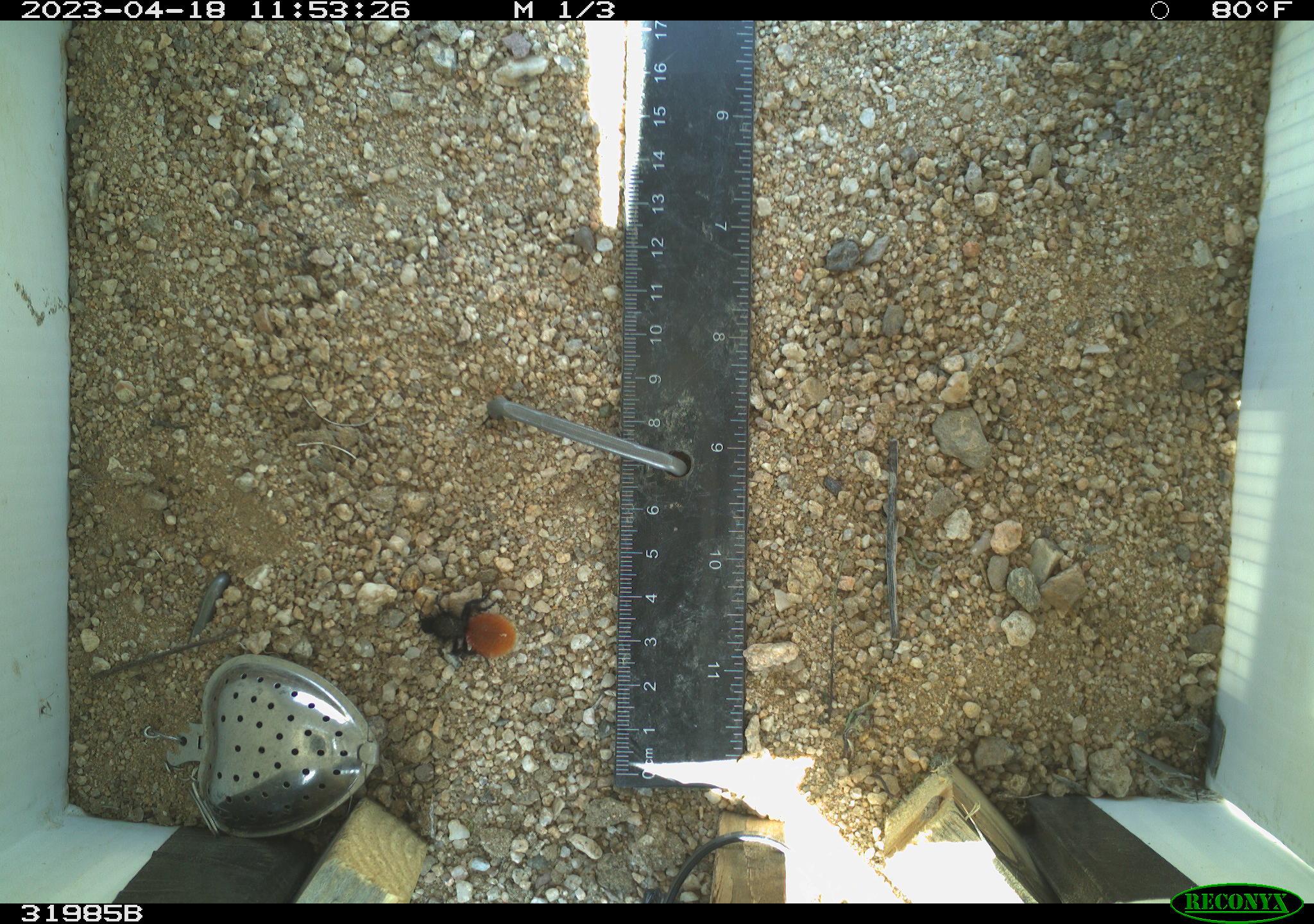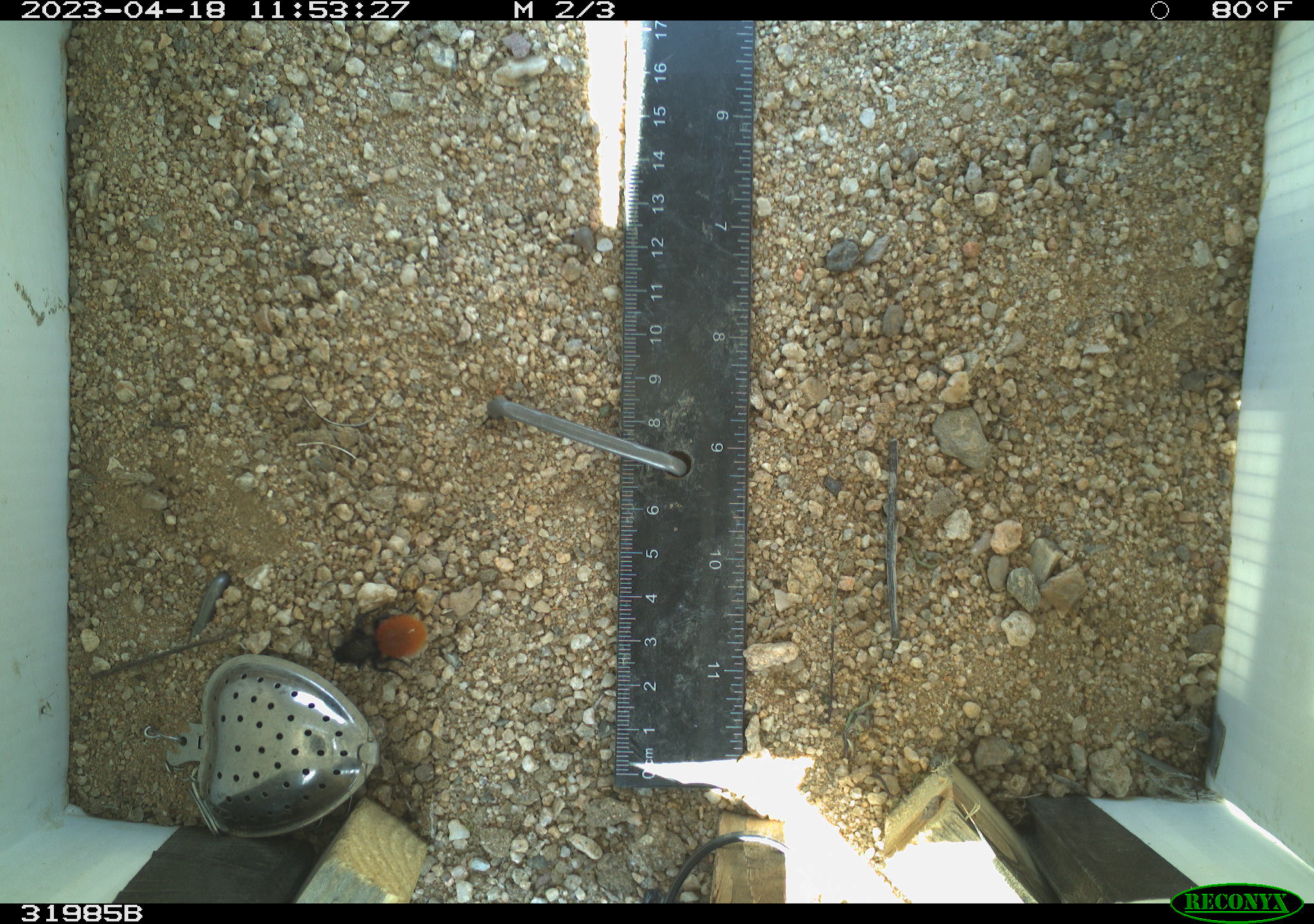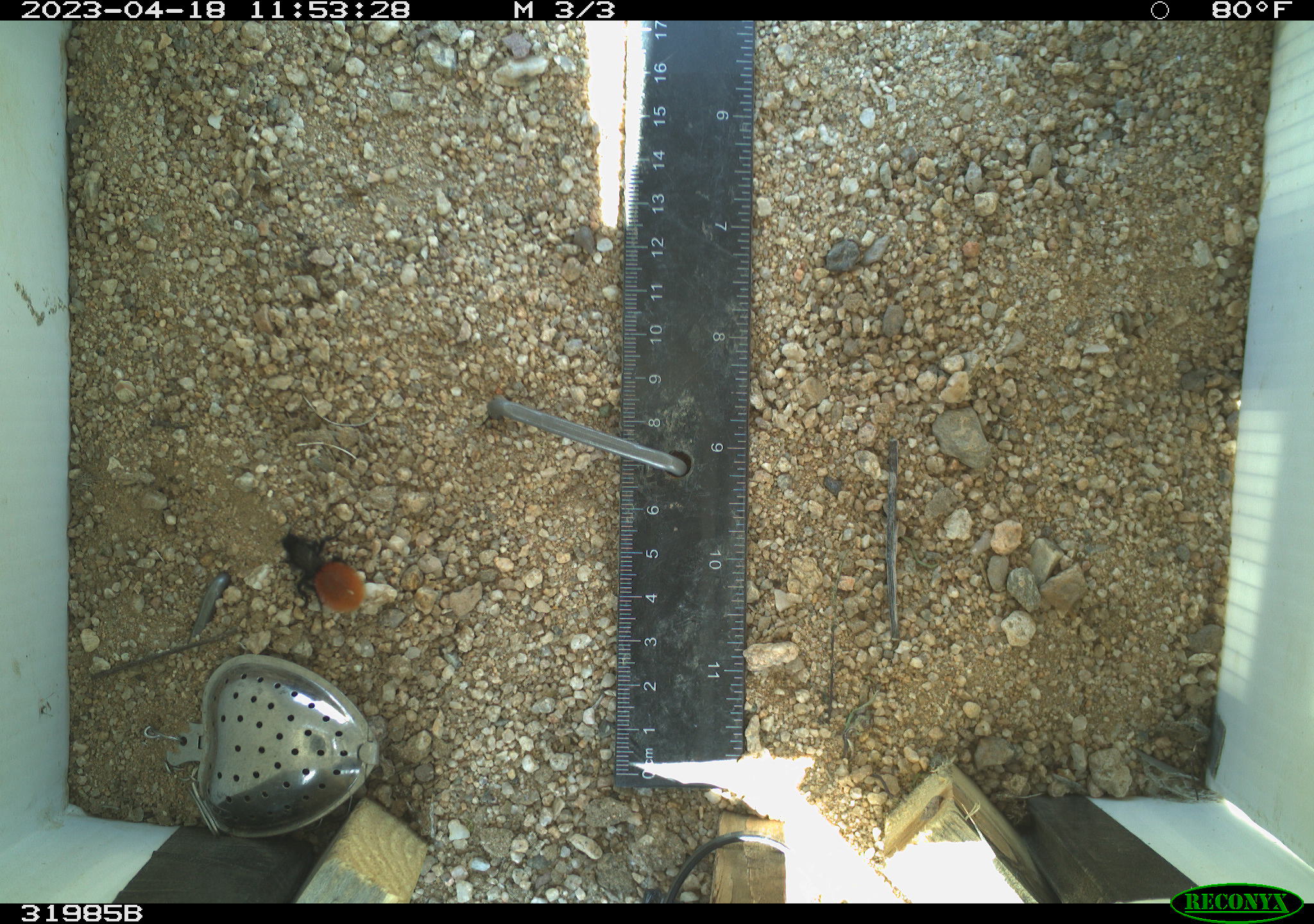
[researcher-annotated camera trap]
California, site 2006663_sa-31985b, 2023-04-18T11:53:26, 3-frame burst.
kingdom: Animalia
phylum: Arthropoda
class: Insecta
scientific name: Insecta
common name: insect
Insect (Insecta).